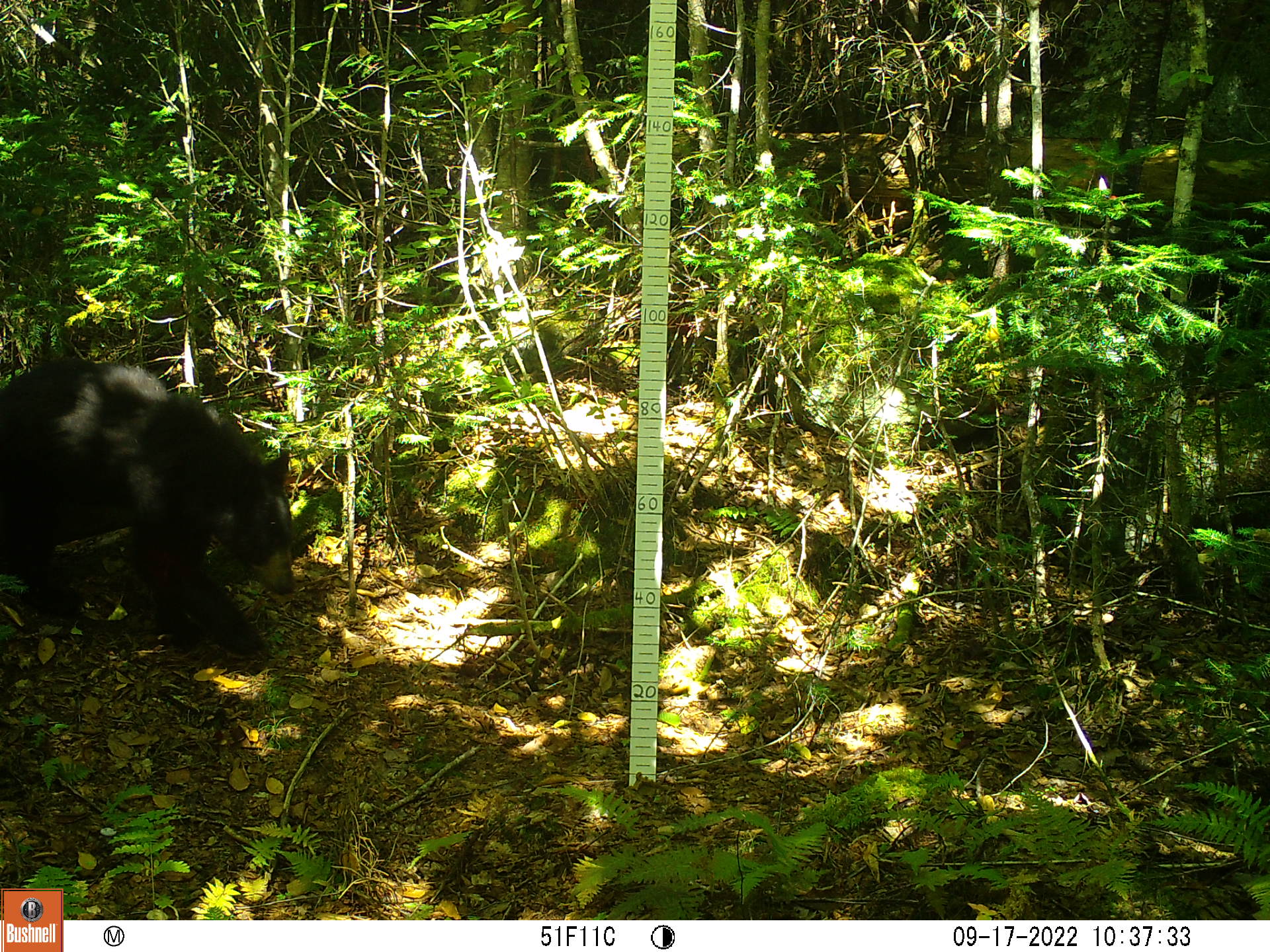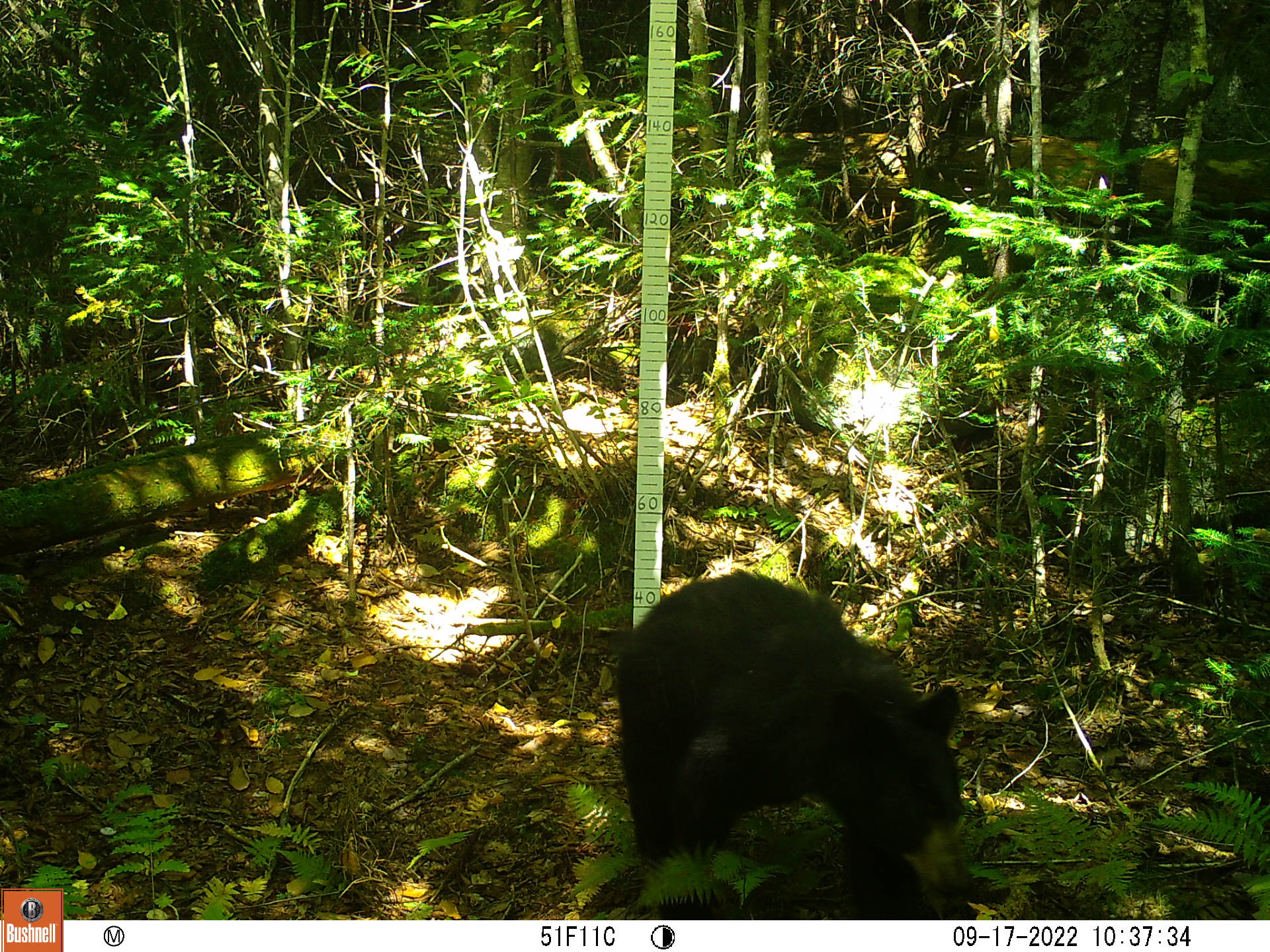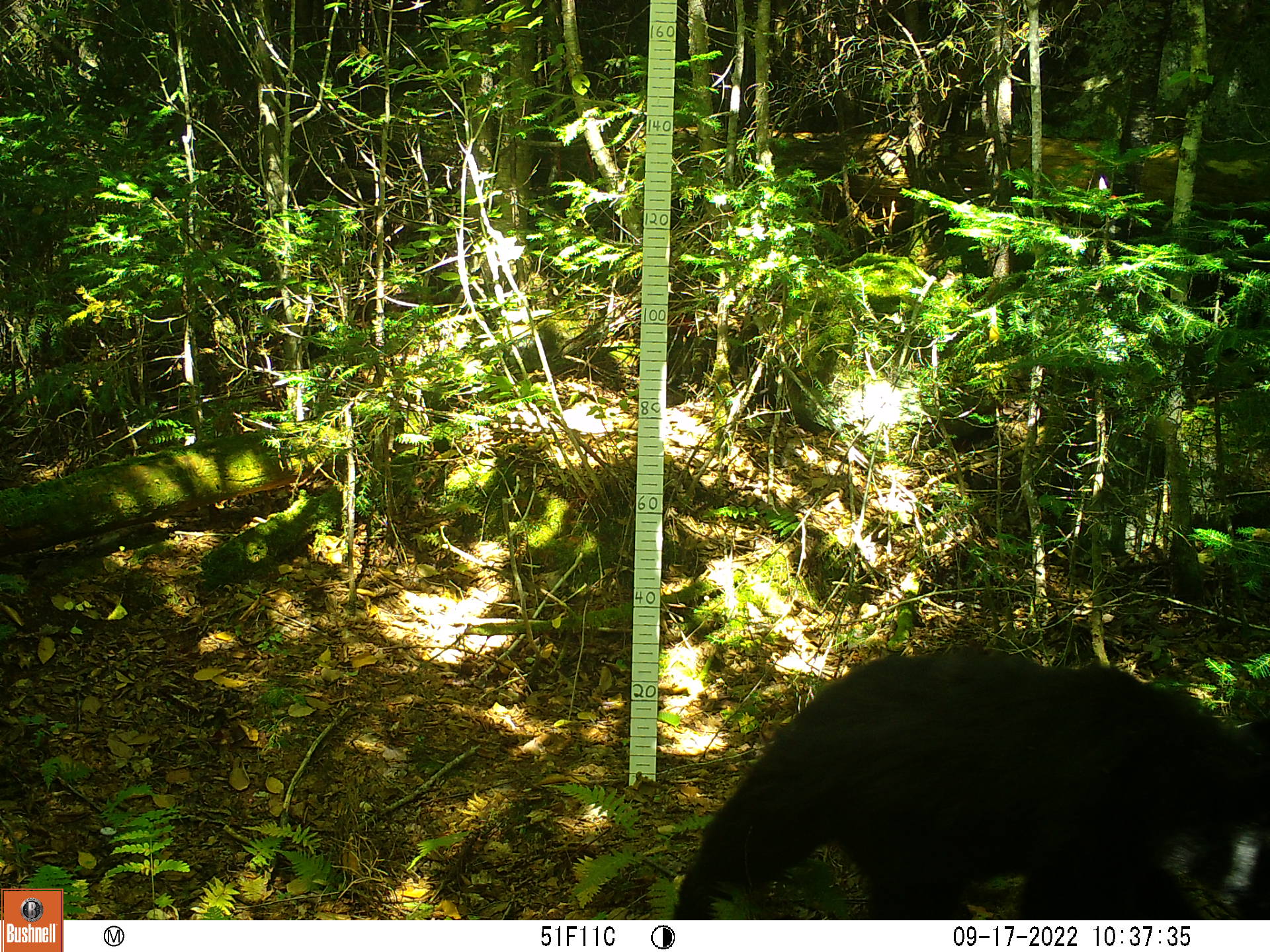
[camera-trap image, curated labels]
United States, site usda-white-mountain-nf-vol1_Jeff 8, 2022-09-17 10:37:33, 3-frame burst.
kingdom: Animalia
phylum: Chordata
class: Mammalia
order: Carnivora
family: Ursidae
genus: Ursus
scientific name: Ursus americanus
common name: black bear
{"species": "black bear (Ursus americanus)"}